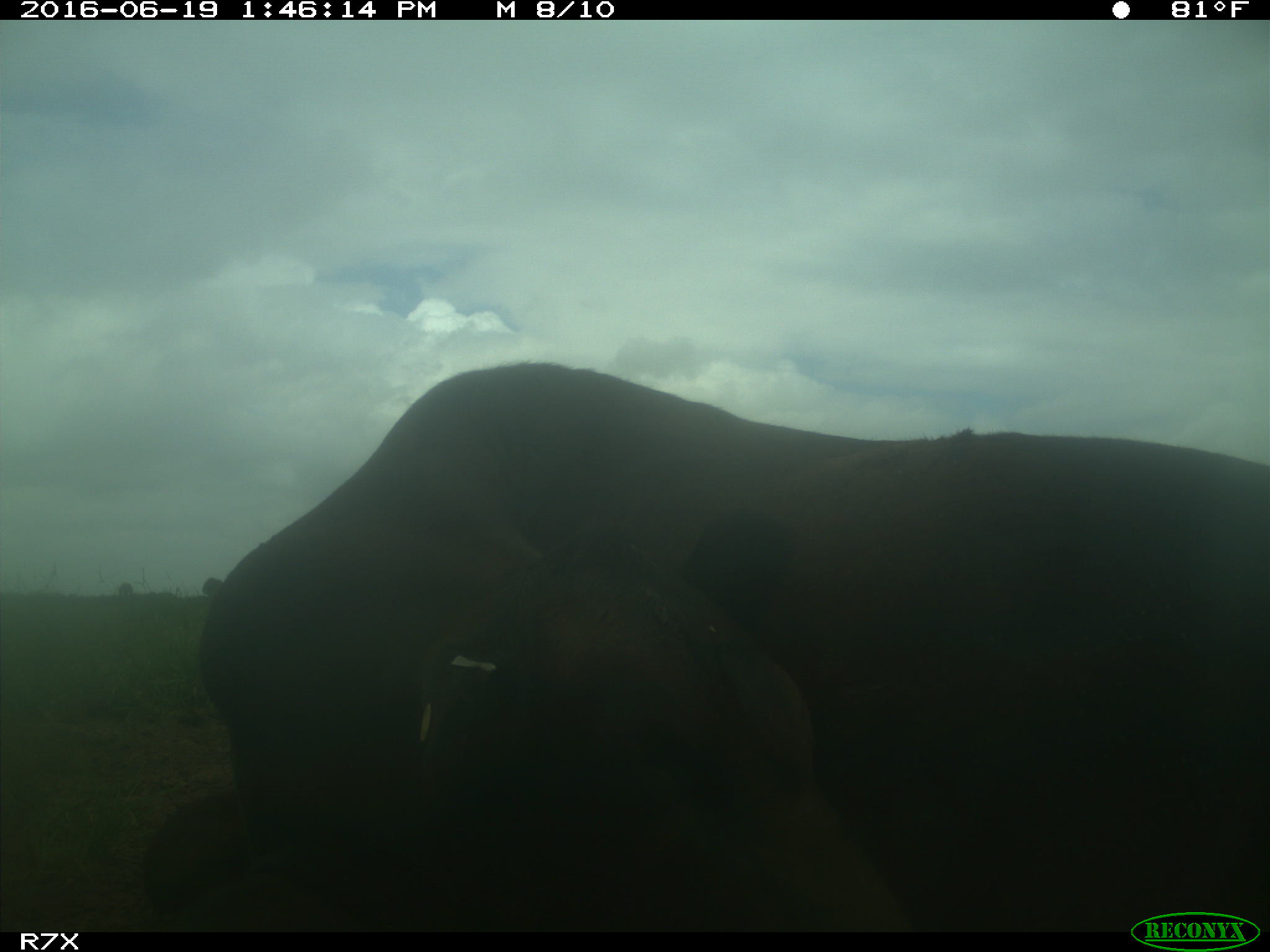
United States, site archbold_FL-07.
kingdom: Animalia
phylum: Chordata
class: Mammalia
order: Artiodactyla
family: Bovidae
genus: Bos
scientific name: Bos taurus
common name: domestic cow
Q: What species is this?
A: Bos taurus (domestic cow).